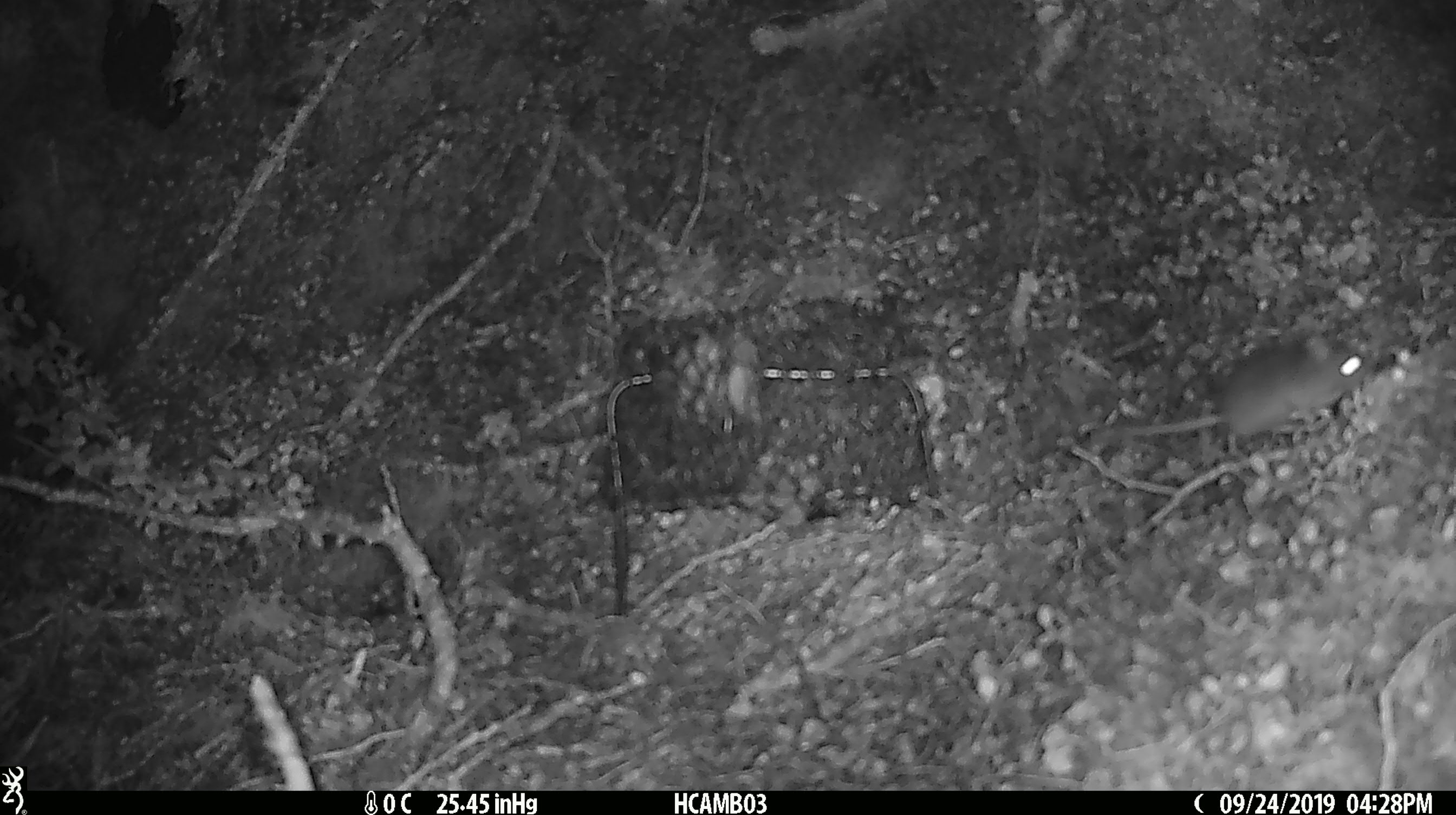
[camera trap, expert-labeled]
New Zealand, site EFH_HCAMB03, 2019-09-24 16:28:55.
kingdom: Animalia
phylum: Chordata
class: Mammalia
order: Rodentia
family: Muridae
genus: Mus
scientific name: Mus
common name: mouse